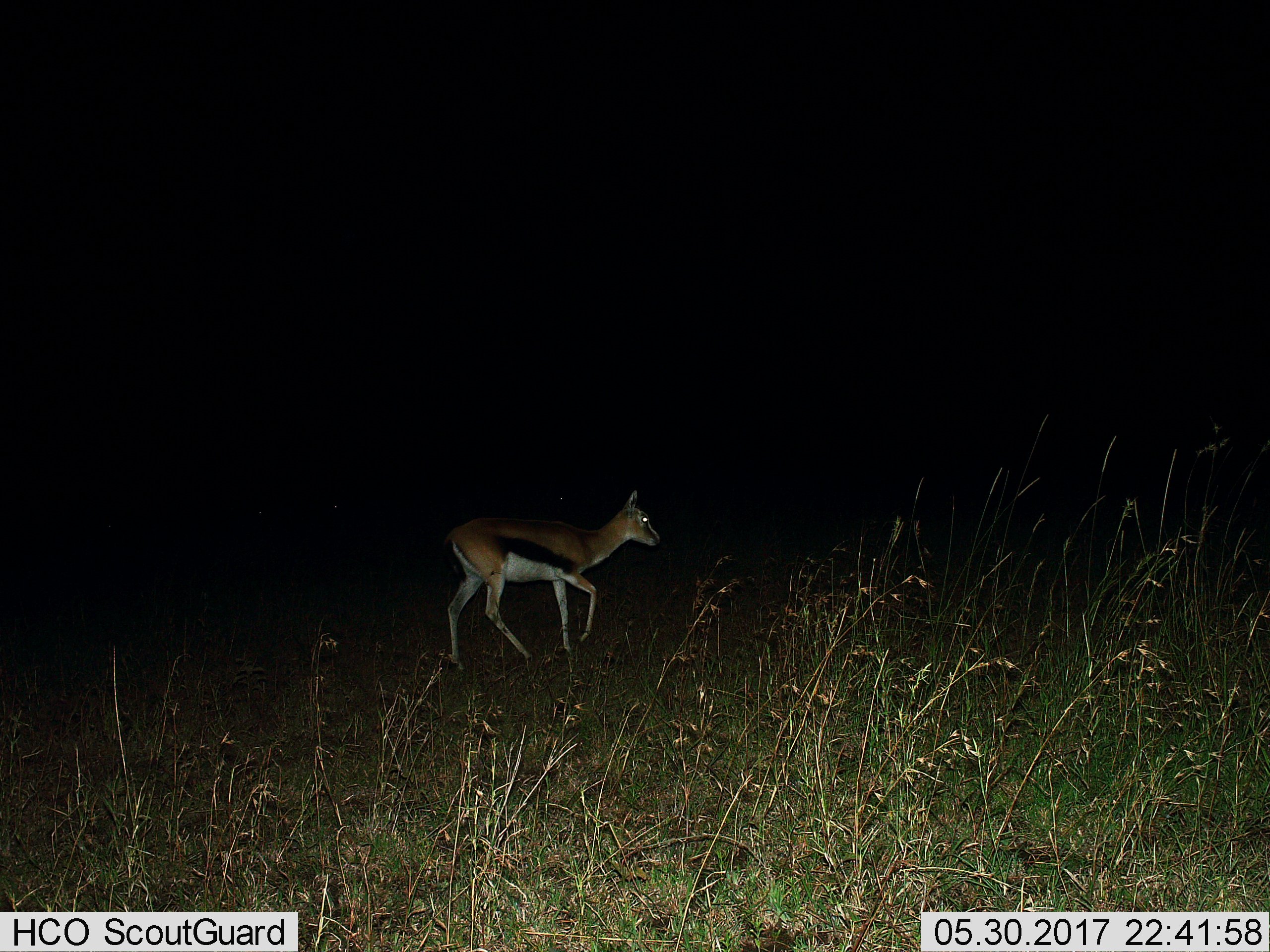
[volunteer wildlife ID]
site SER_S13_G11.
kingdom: Animalia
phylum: Chordata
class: Mammalia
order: Artiodactyla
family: Bovidae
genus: Eudorcas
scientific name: Eudorcas thomsonii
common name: thomson's gazelle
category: gazellethomsons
Gazellethomsons (thomson's gazelle) (Eudorcas thomsonii), count 1. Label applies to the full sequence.